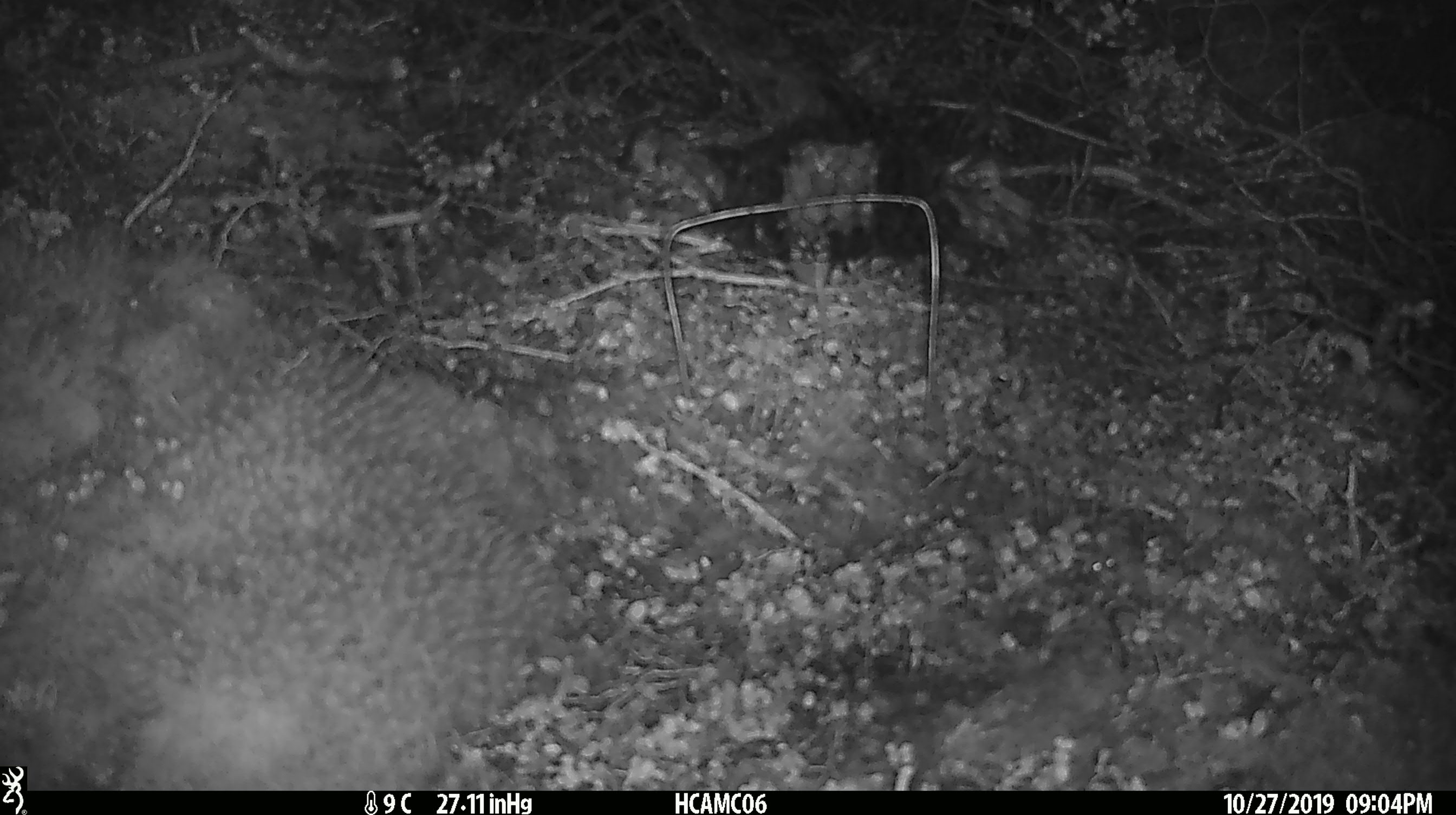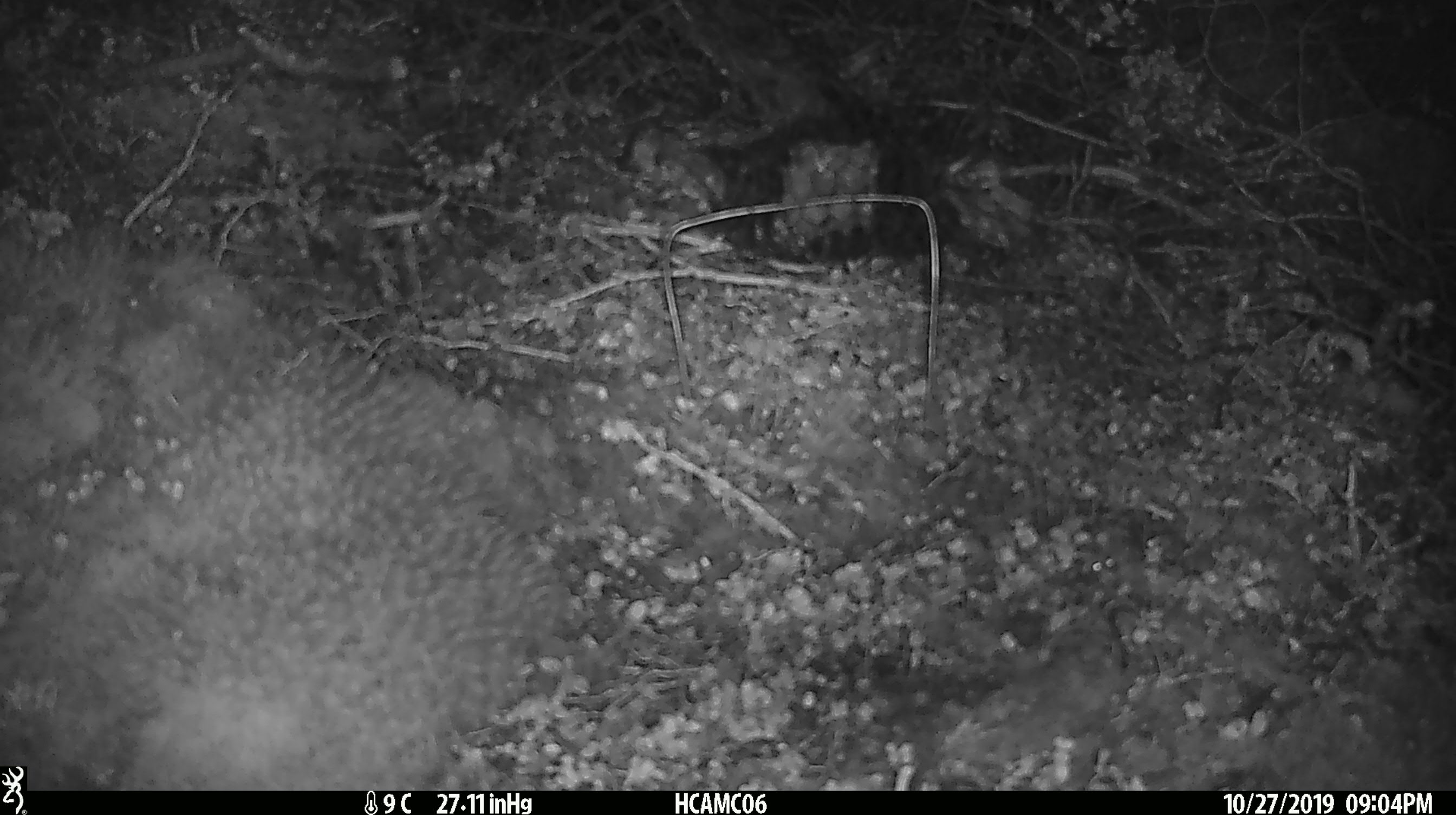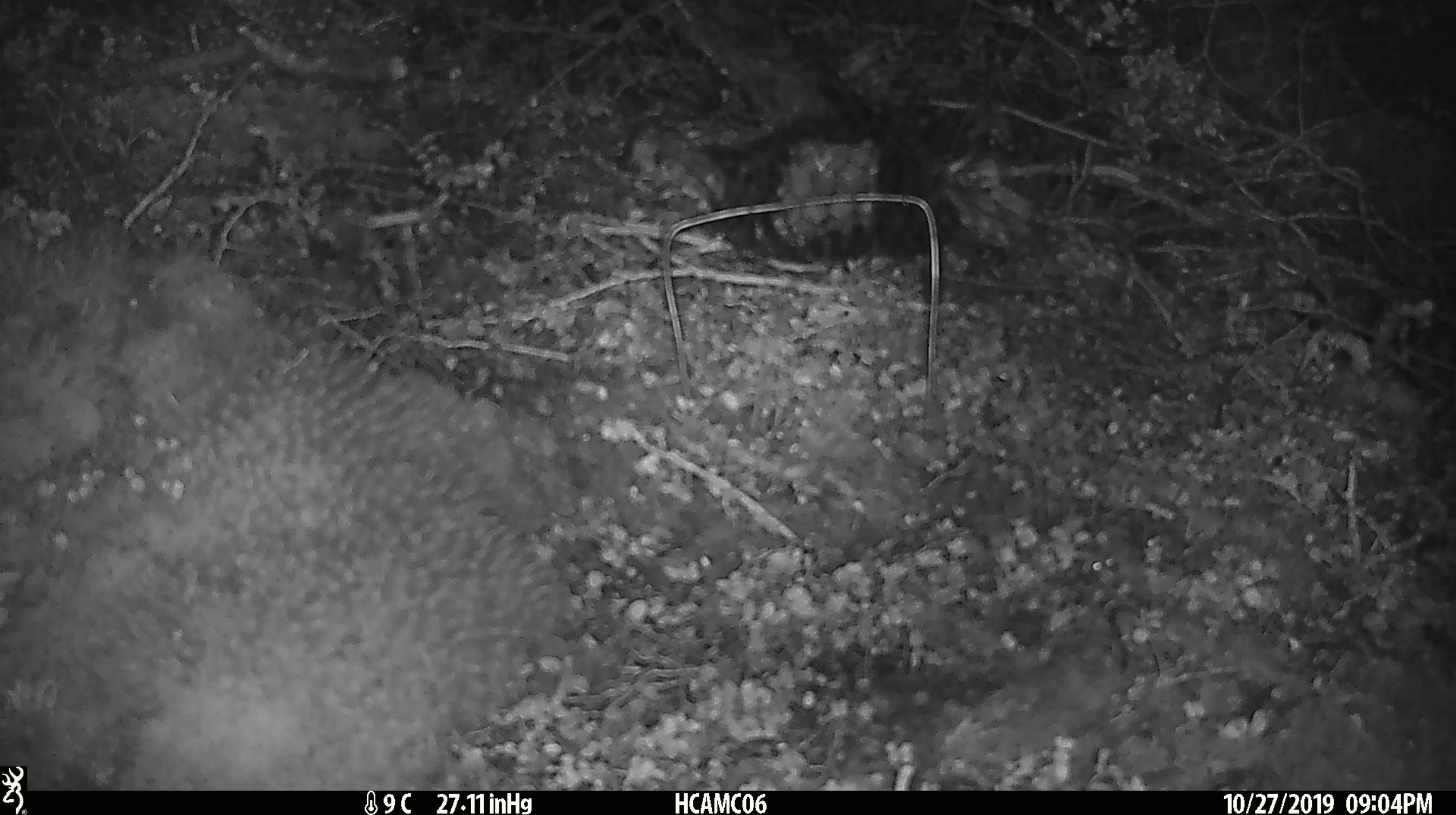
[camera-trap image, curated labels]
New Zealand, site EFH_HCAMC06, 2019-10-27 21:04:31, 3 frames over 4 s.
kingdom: Animalia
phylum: Chordata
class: Mammalia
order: Rodentia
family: Muridae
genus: Mus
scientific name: Mus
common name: mouse